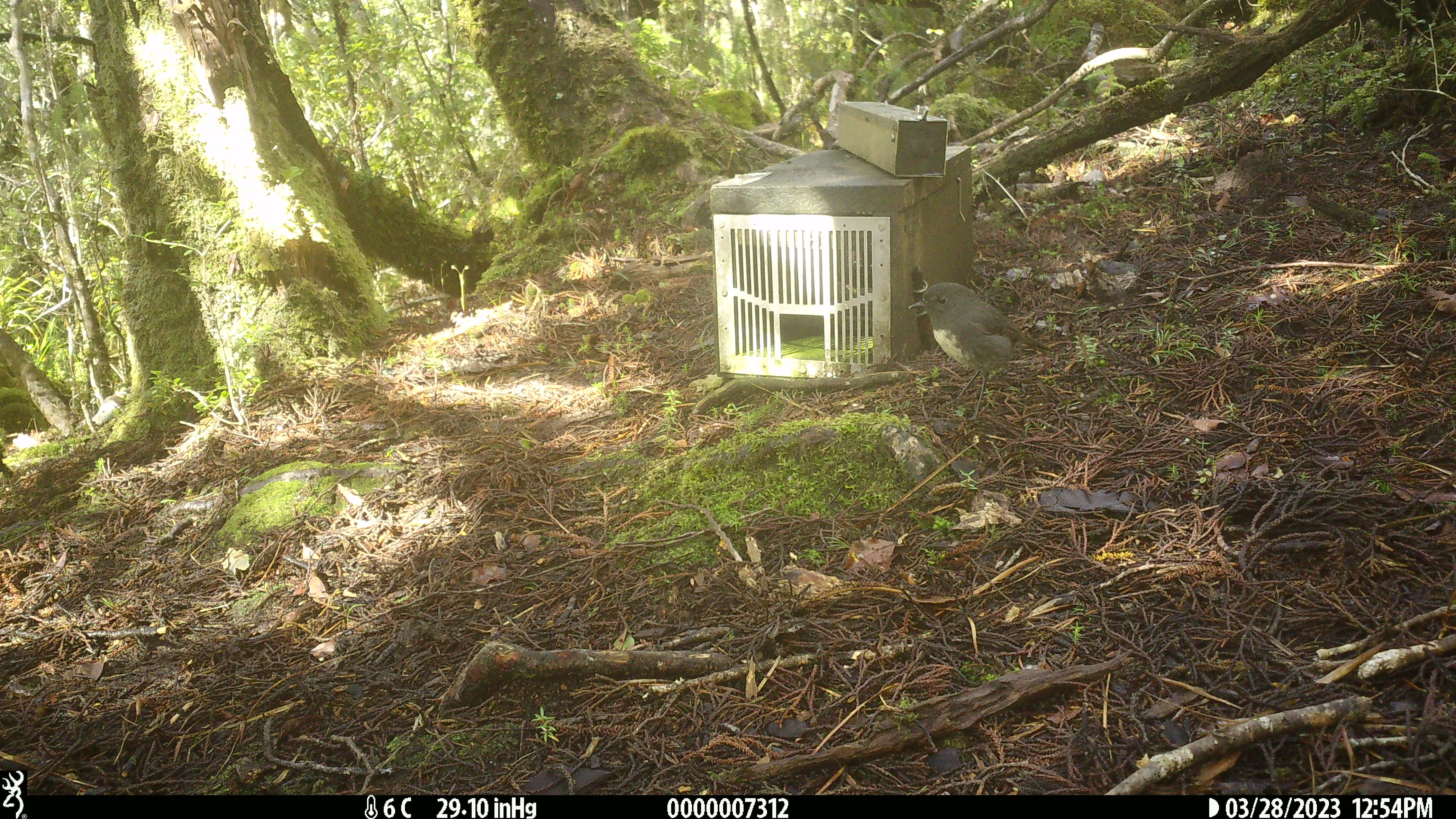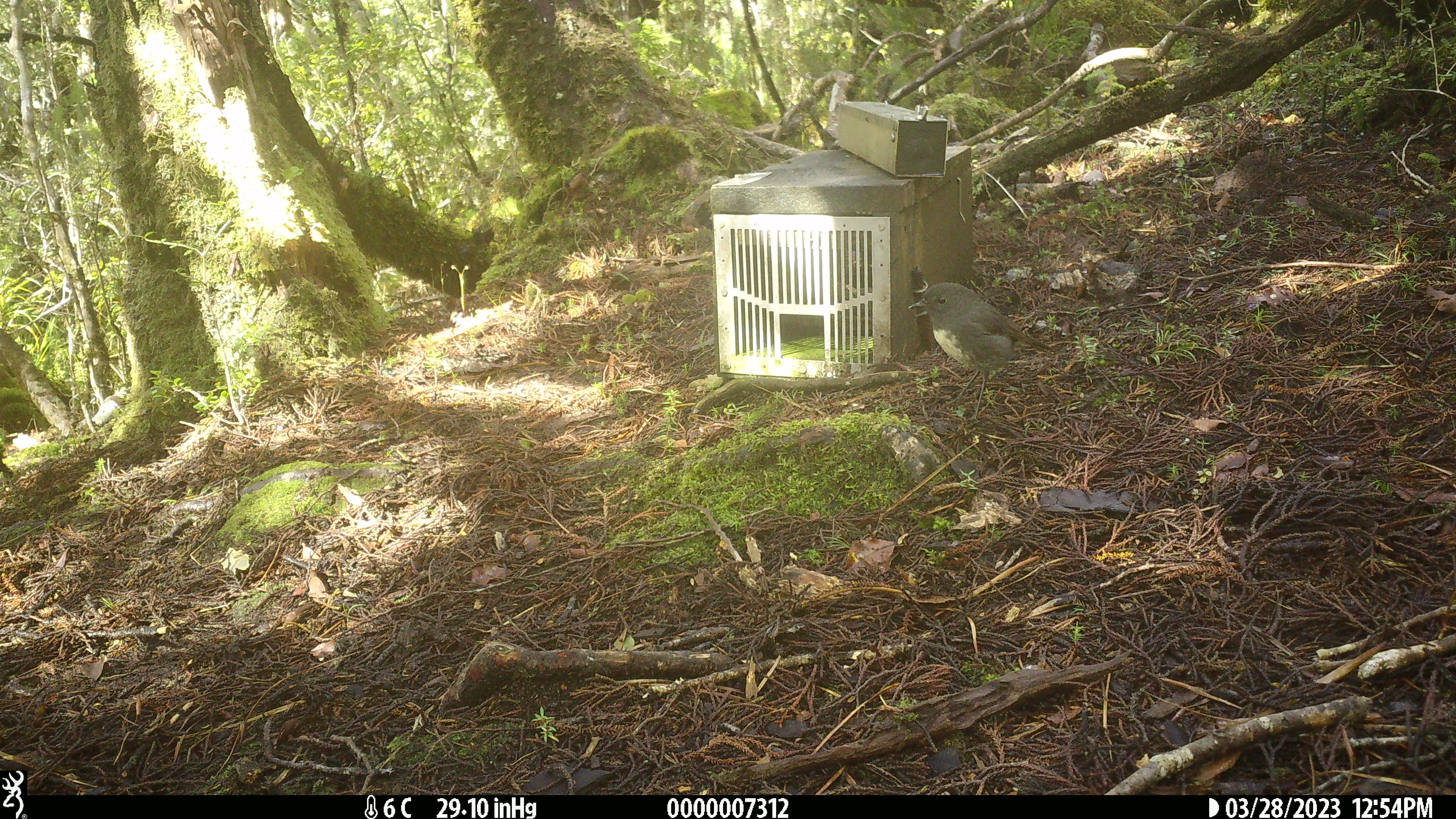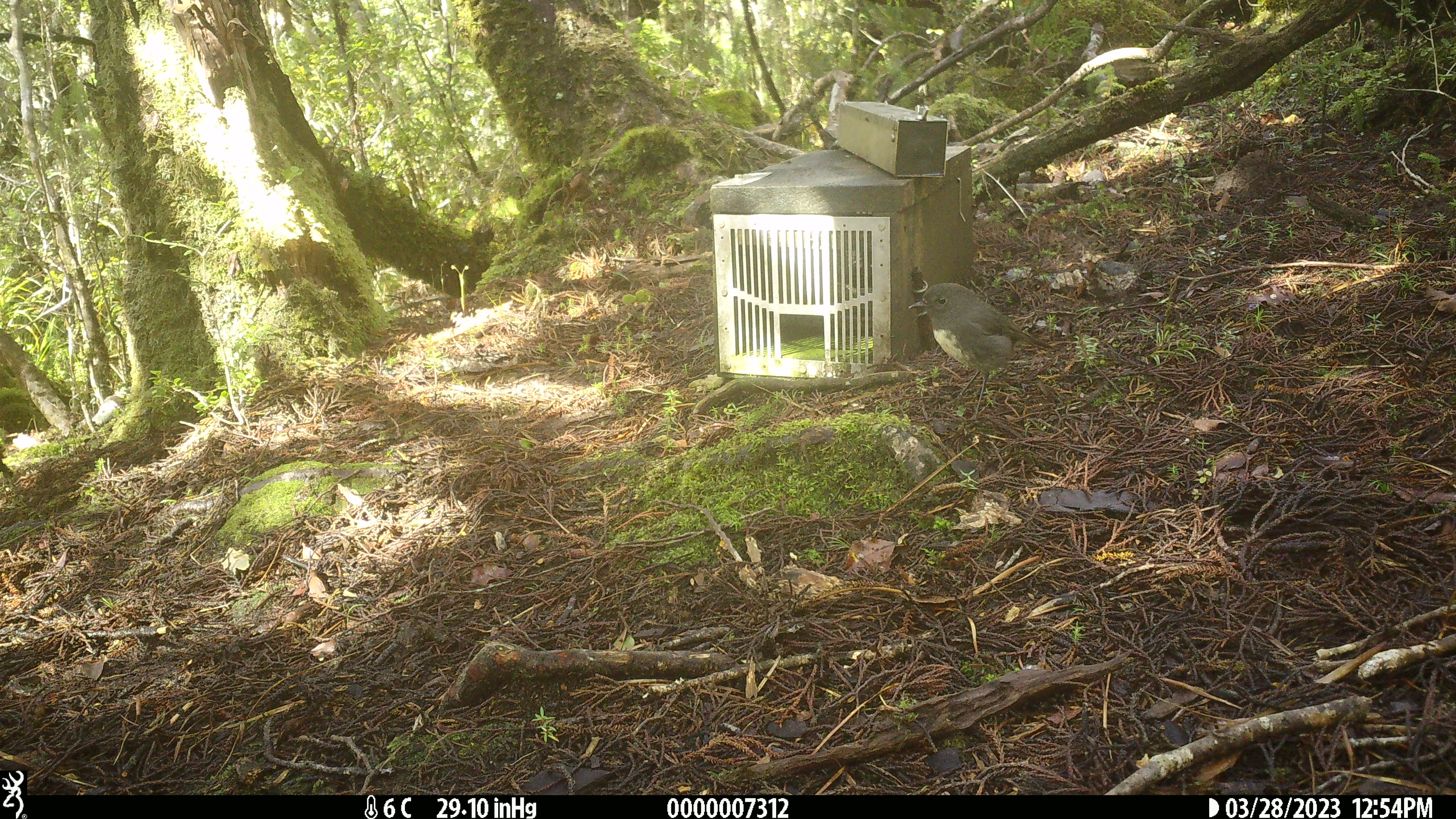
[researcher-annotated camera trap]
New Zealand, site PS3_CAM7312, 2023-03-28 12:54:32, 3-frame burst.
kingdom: Animalia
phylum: Chordata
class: Aves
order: Passeriformes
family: Petroicidae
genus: Petroica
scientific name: Petroica australis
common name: new zealand robin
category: robin